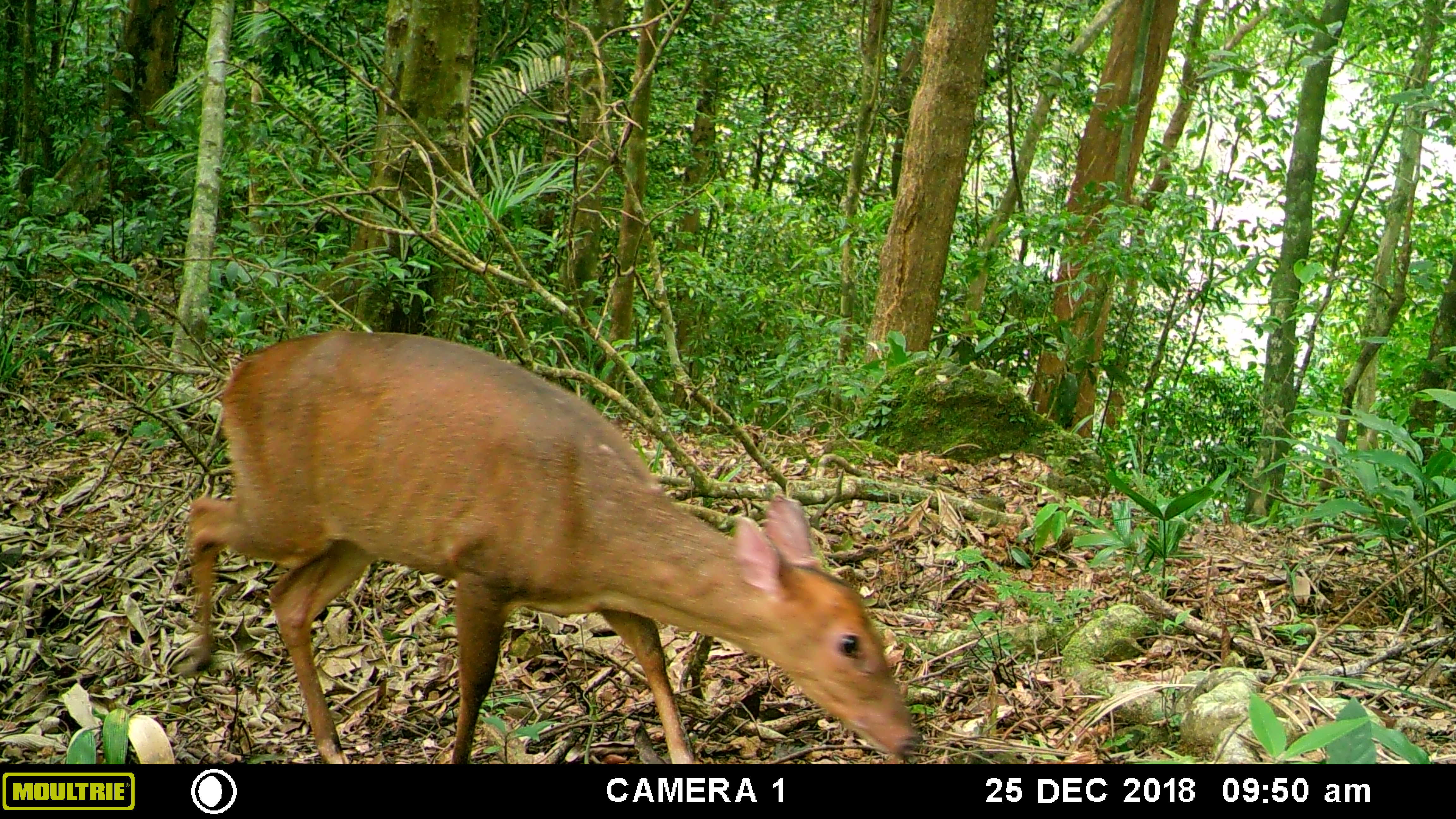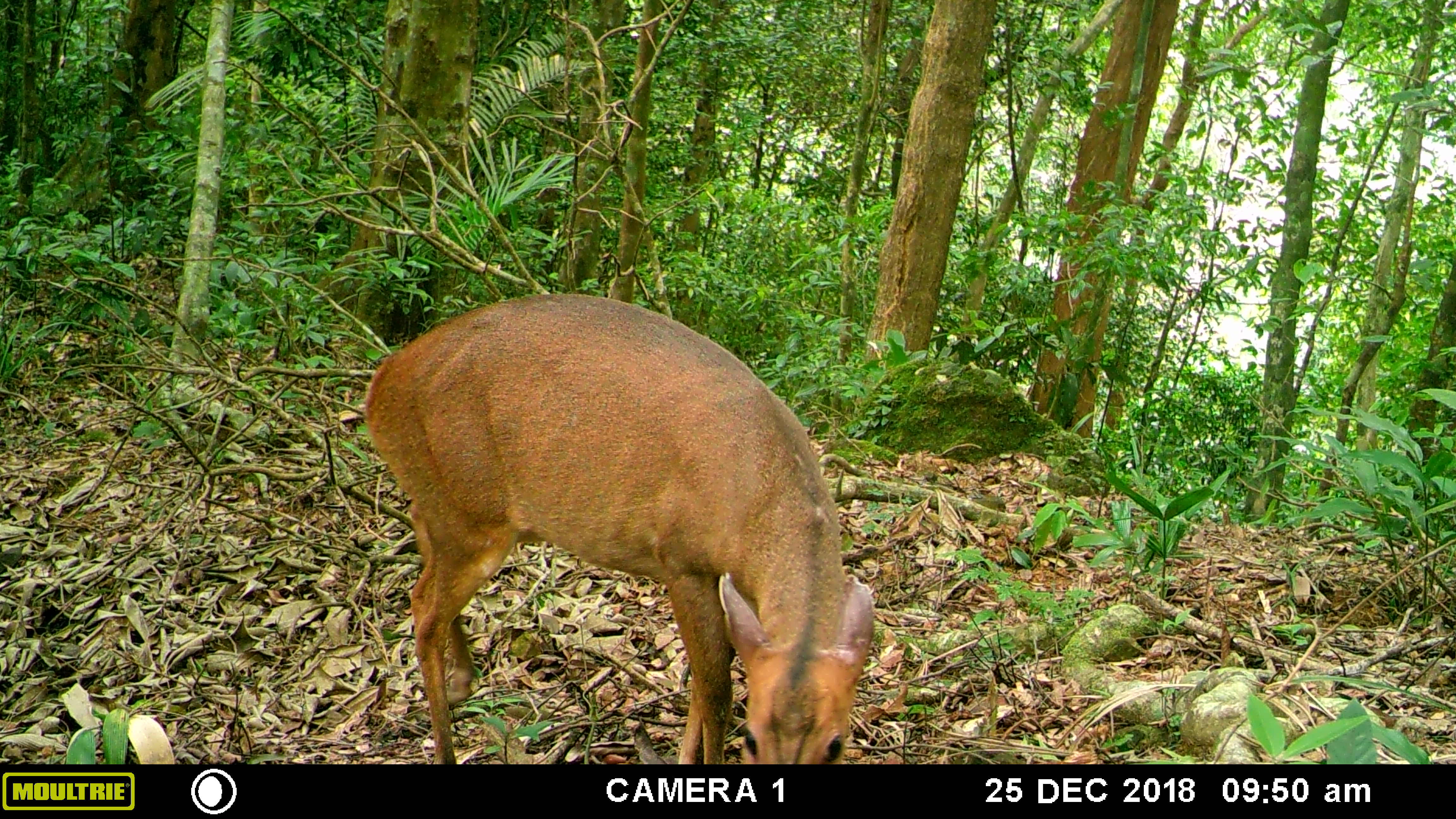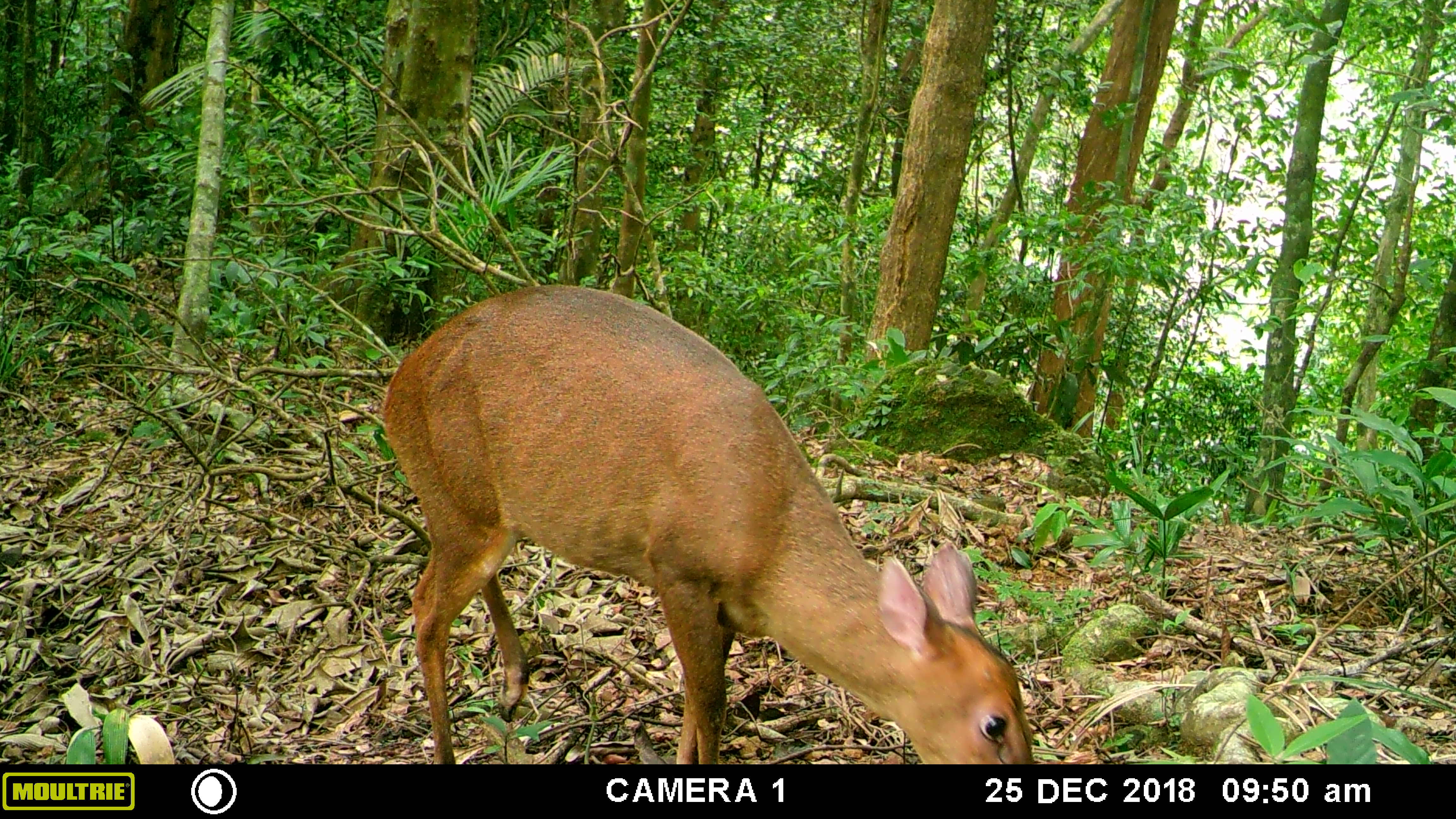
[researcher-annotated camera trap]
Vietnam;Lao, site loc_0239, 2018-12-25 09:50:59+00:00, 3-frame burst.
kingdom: Animalia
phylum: Chordata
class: Mammalia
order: Artiodactyla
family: Cervidae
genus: Muntiacus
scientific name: Muntiacus vuquangensis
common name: large-antlered muntjac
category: large antlered muntjac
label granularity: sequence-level